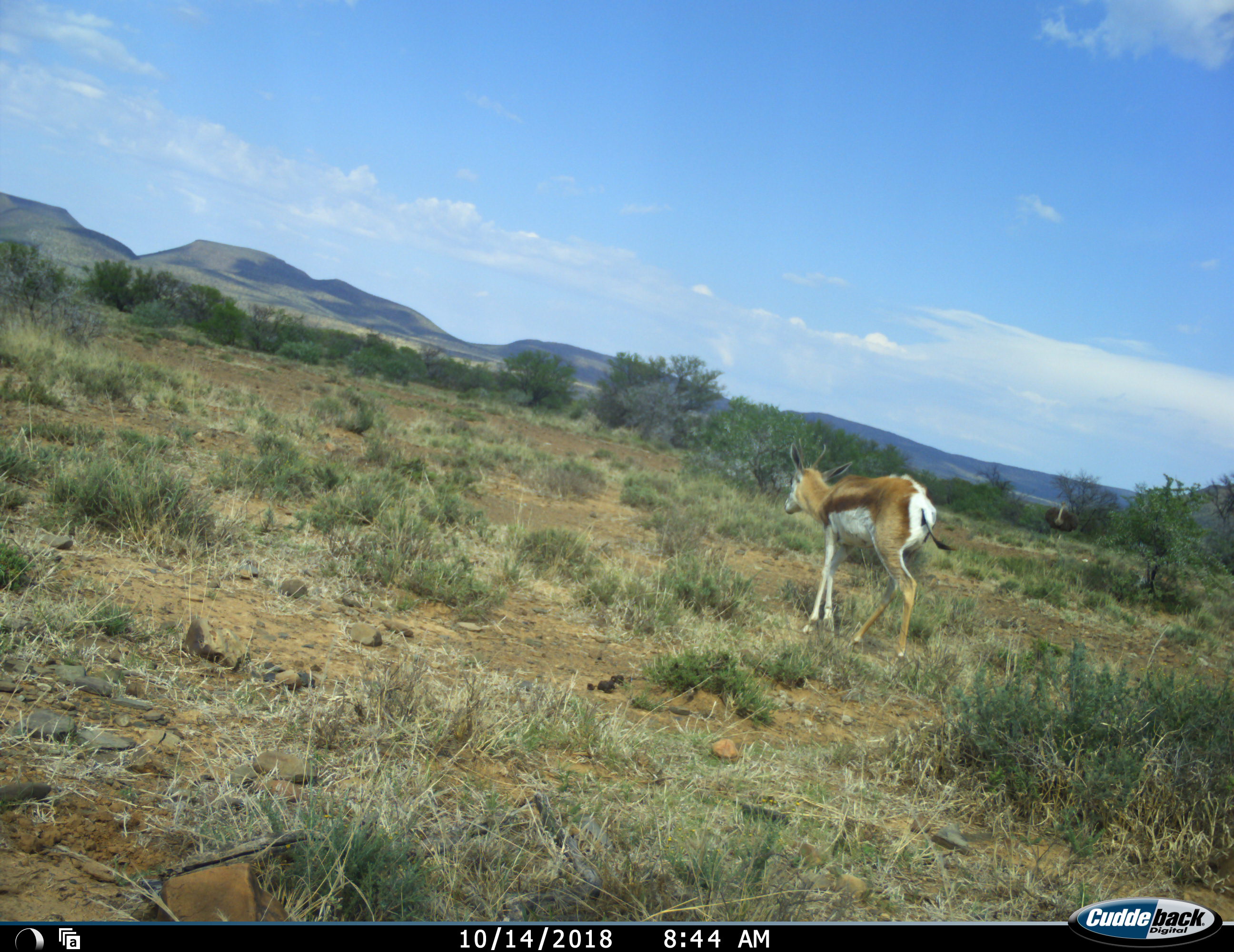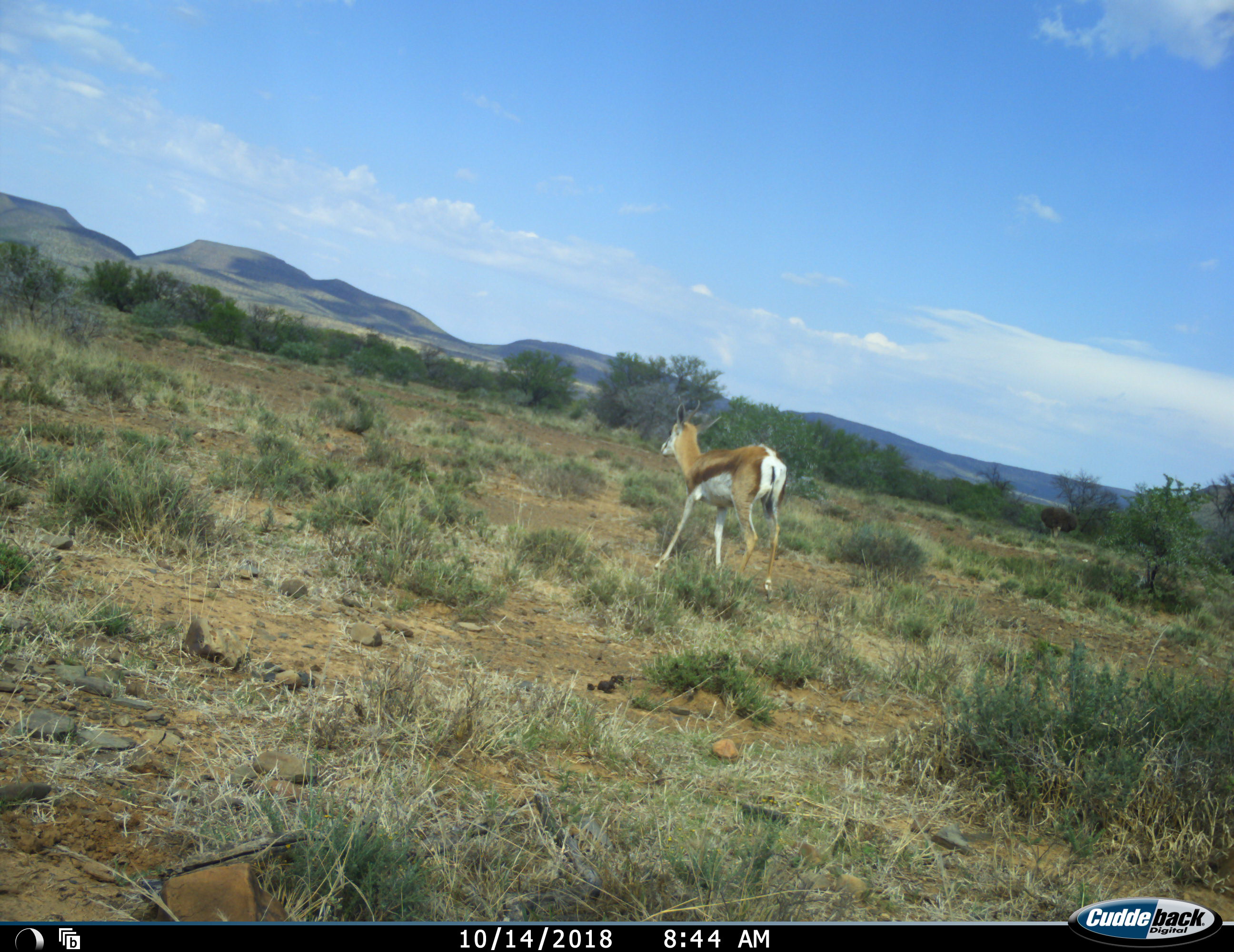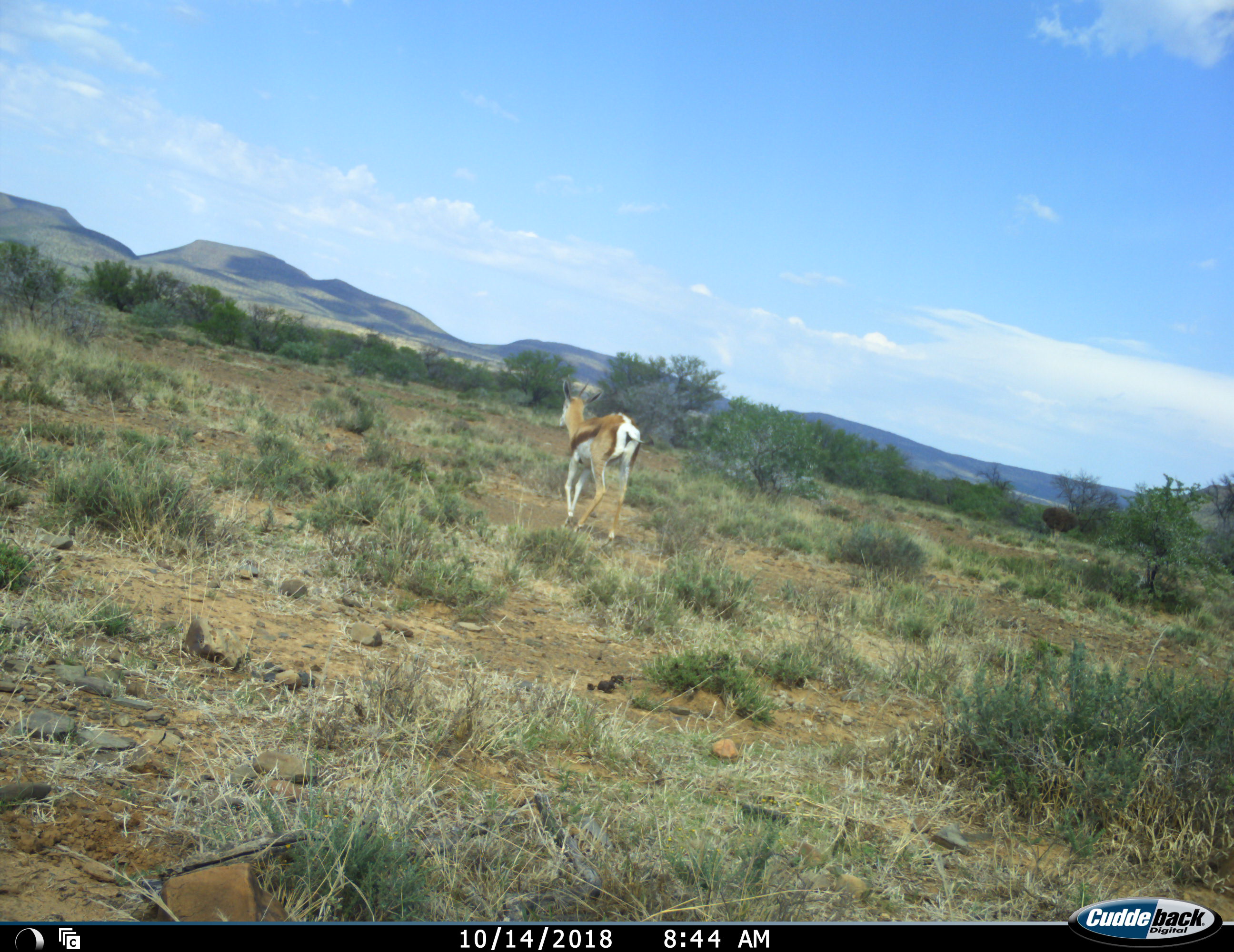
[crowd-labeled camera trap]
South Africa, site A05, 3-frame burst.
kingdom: Animalia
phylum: Chordata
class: Aves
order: Struthioniformes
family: Struthionidae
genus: Struthio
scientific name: Struthio camelus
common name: ostrich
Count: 1.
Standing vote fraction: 80%.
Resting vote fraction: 0%.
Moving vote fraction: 0%.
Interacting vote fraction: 0%.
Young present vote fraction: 0%.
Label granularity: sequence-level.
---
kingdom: Animalia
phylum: Chordata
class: Mammalia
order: Artiodactyla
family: Bovidae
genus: Antidorcas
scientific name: Antidorcas marsupialis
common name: springbok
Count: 1.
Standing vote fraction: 0%.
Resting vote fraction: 0%.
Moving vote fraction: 100%.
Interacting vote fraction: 0%.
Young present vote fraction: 0%.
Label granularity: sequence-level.